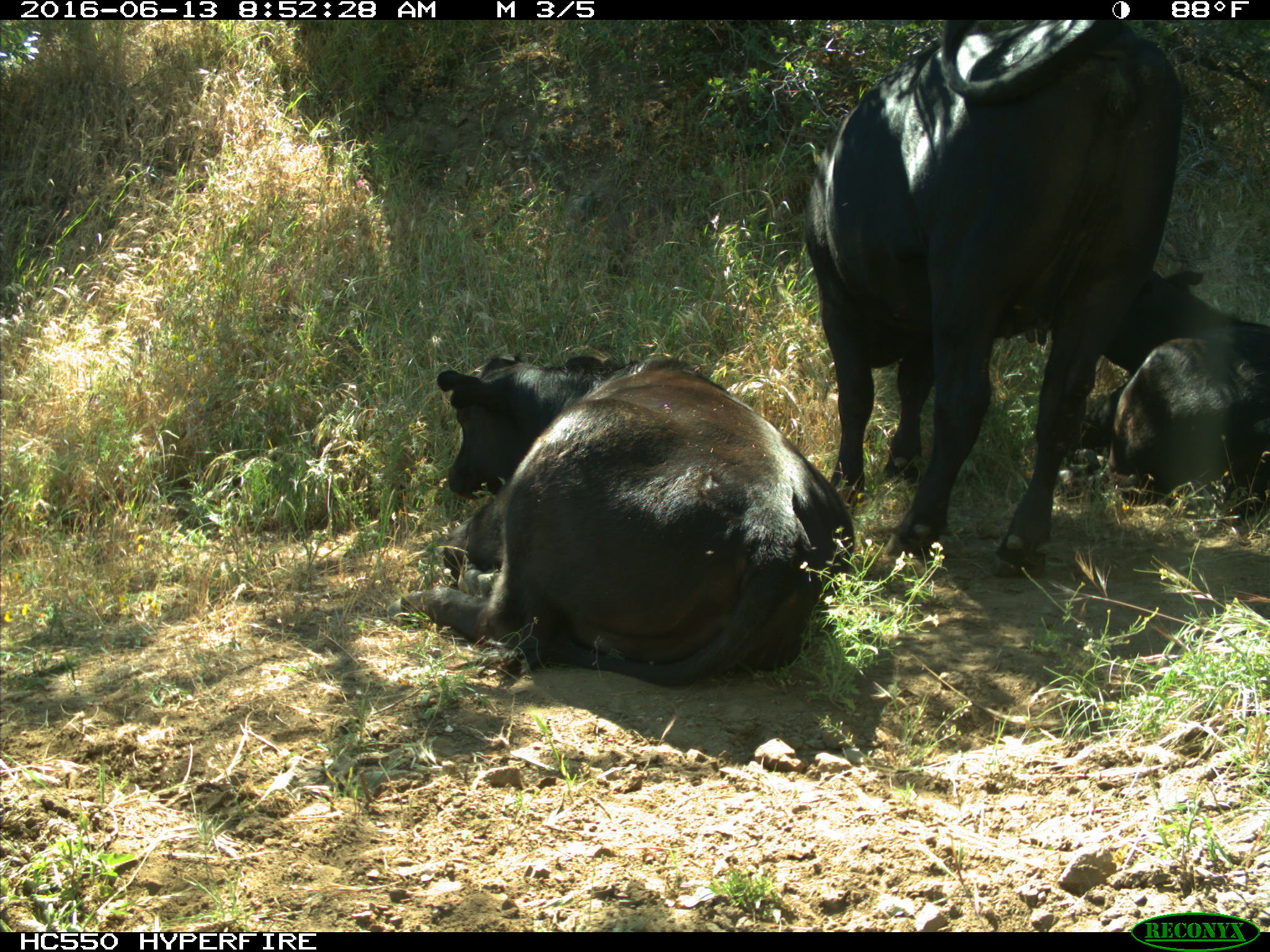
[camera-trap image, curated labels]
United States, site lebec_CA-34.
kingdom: Animalia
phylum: Chordata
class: Mammalia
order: Artiodactyla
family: Bovidae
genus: Bos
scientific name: Bos taurus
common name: domestic cow